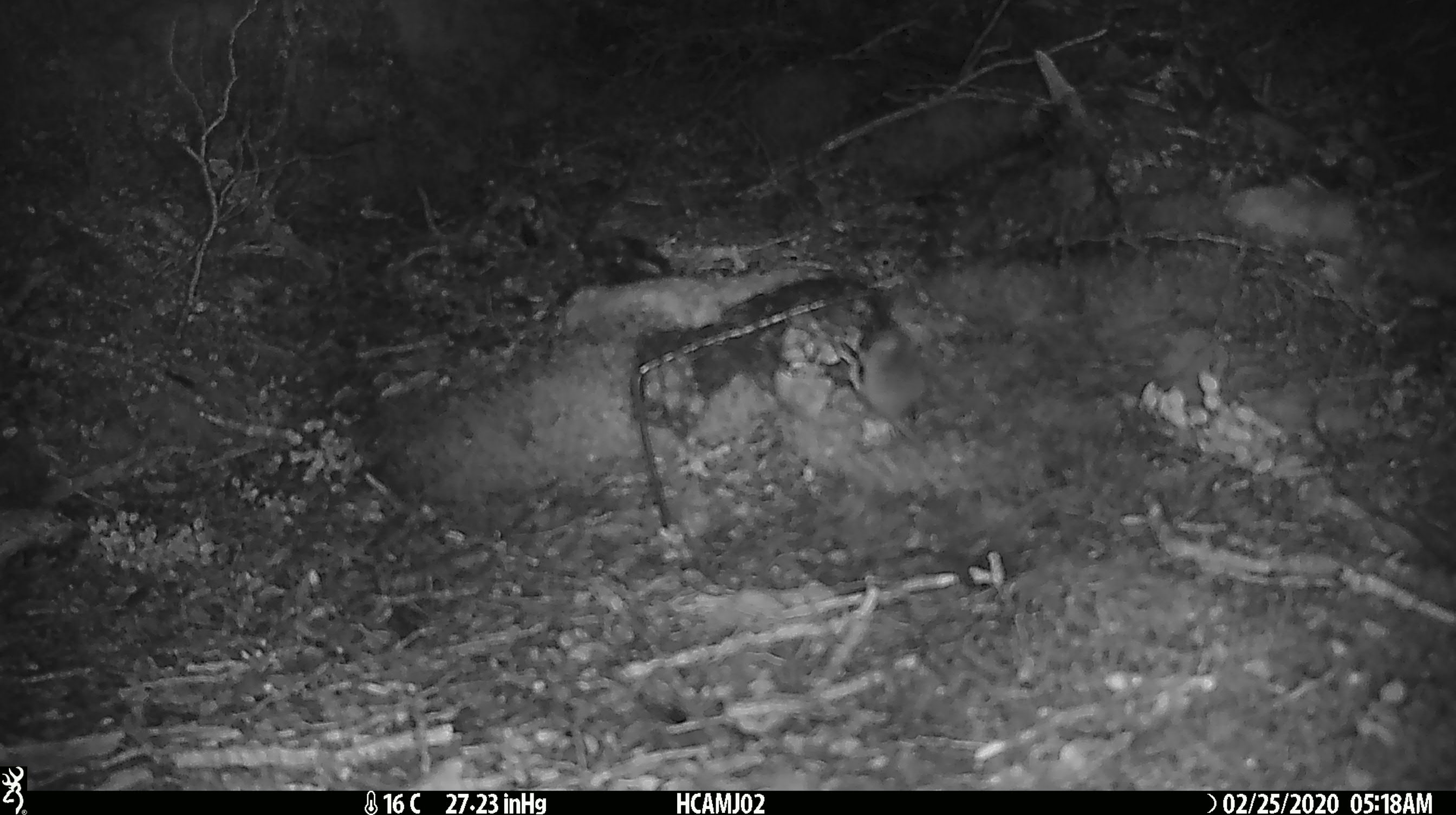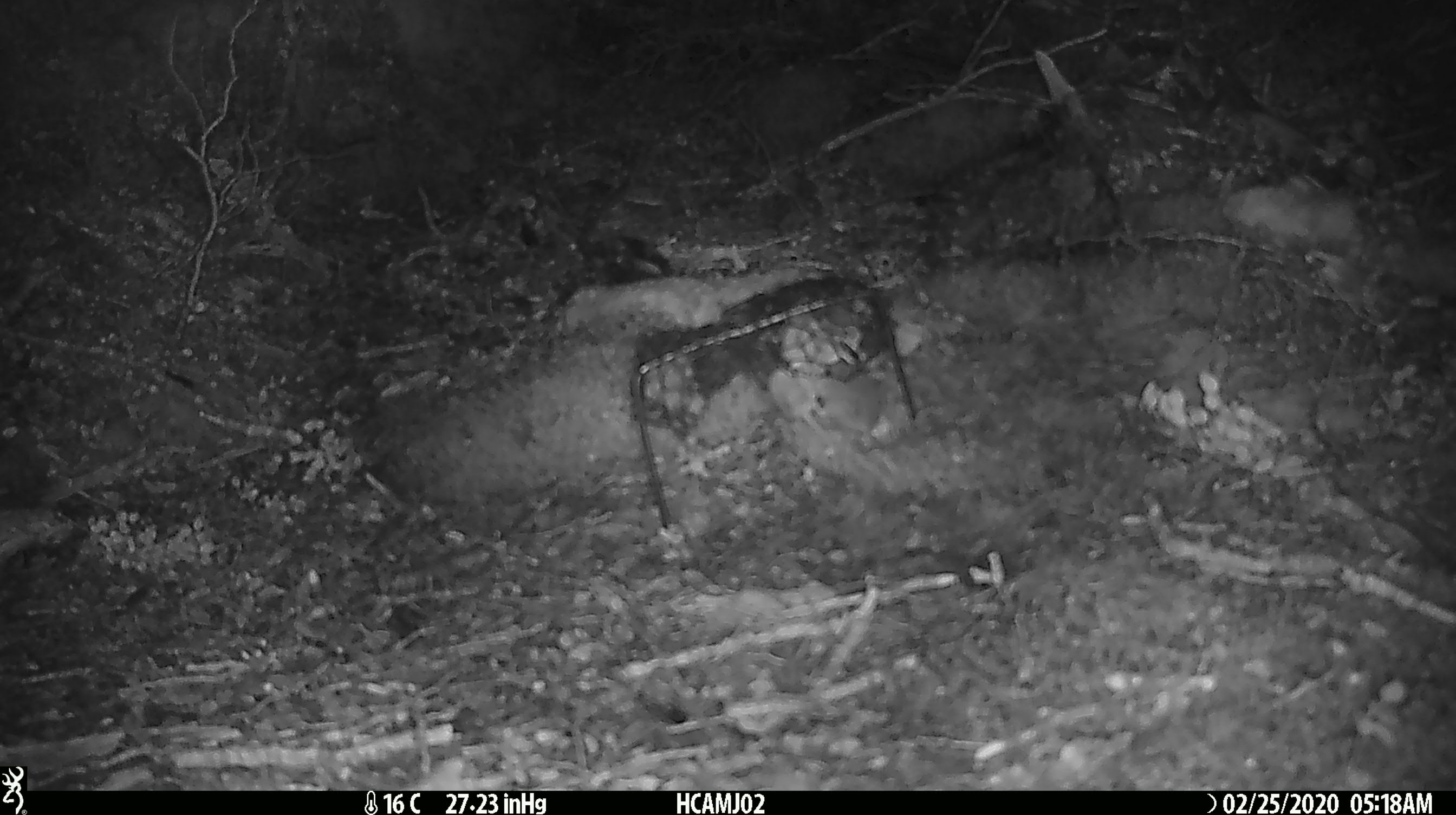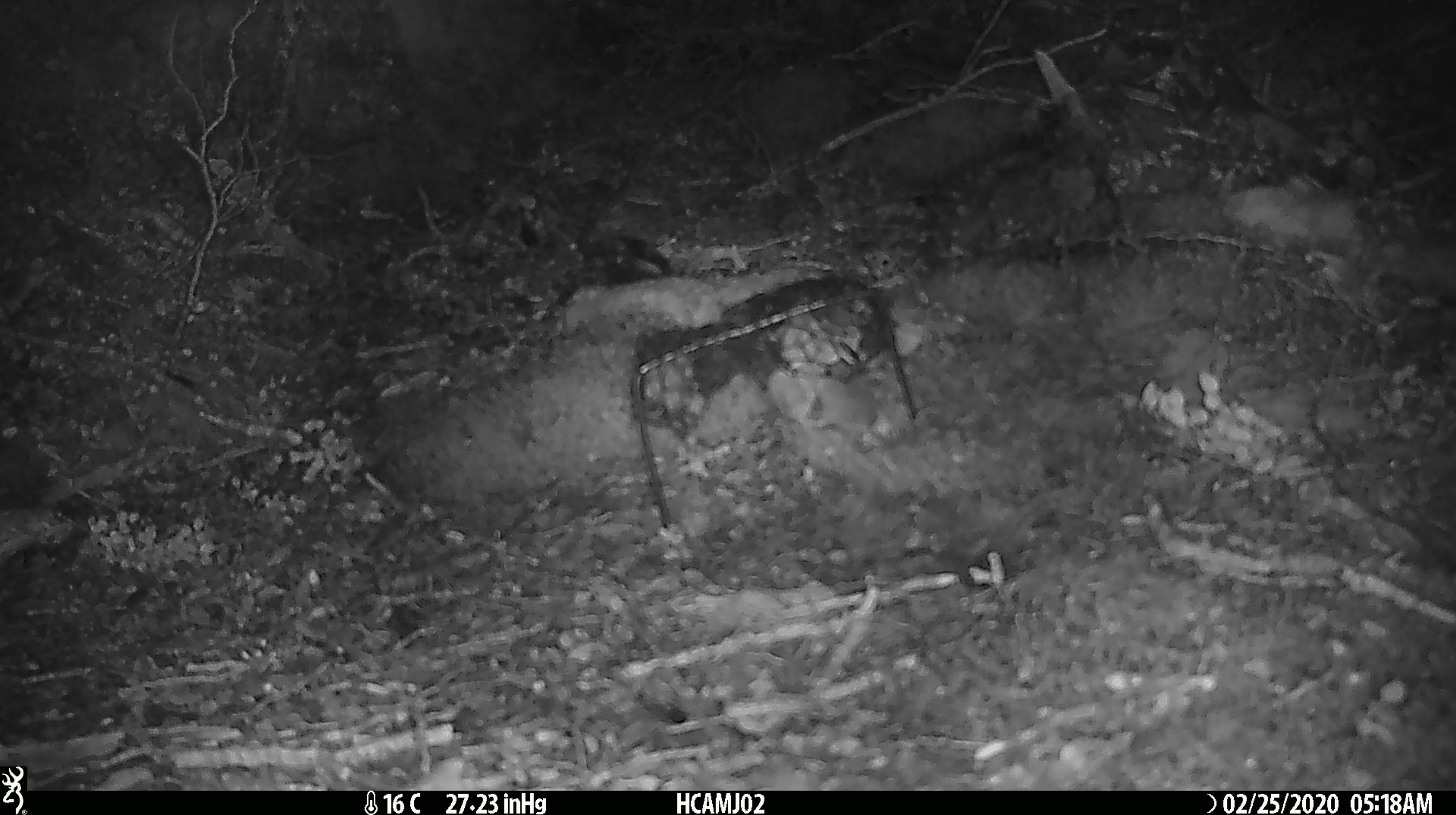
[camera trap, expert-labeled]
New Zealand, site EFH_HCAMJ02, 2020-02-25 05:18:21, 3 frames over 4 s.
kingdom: Animalia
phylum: Chordata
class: Mammalia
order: Rodentia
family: Muridae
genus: Mus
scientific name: Mus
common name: mouse